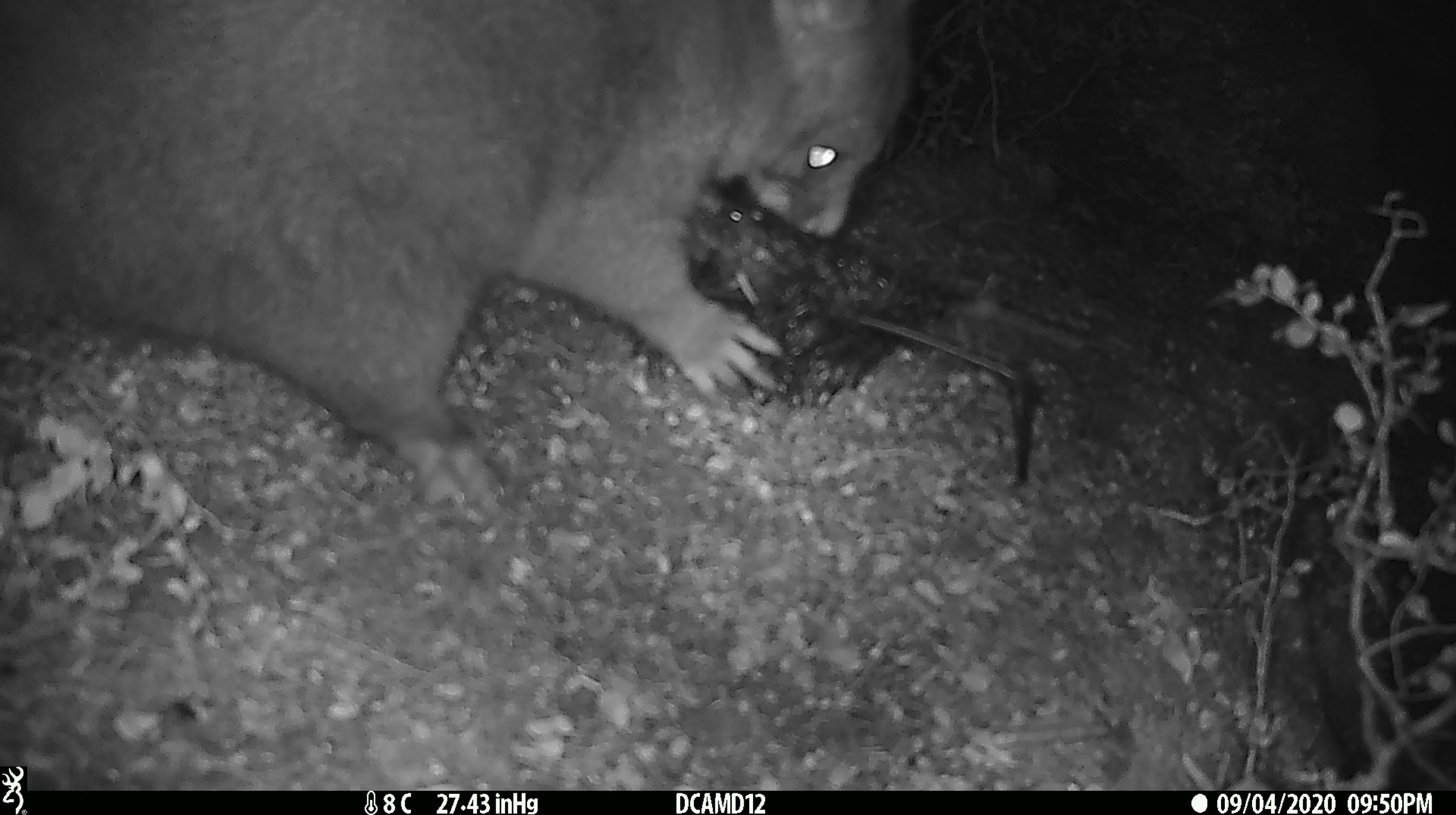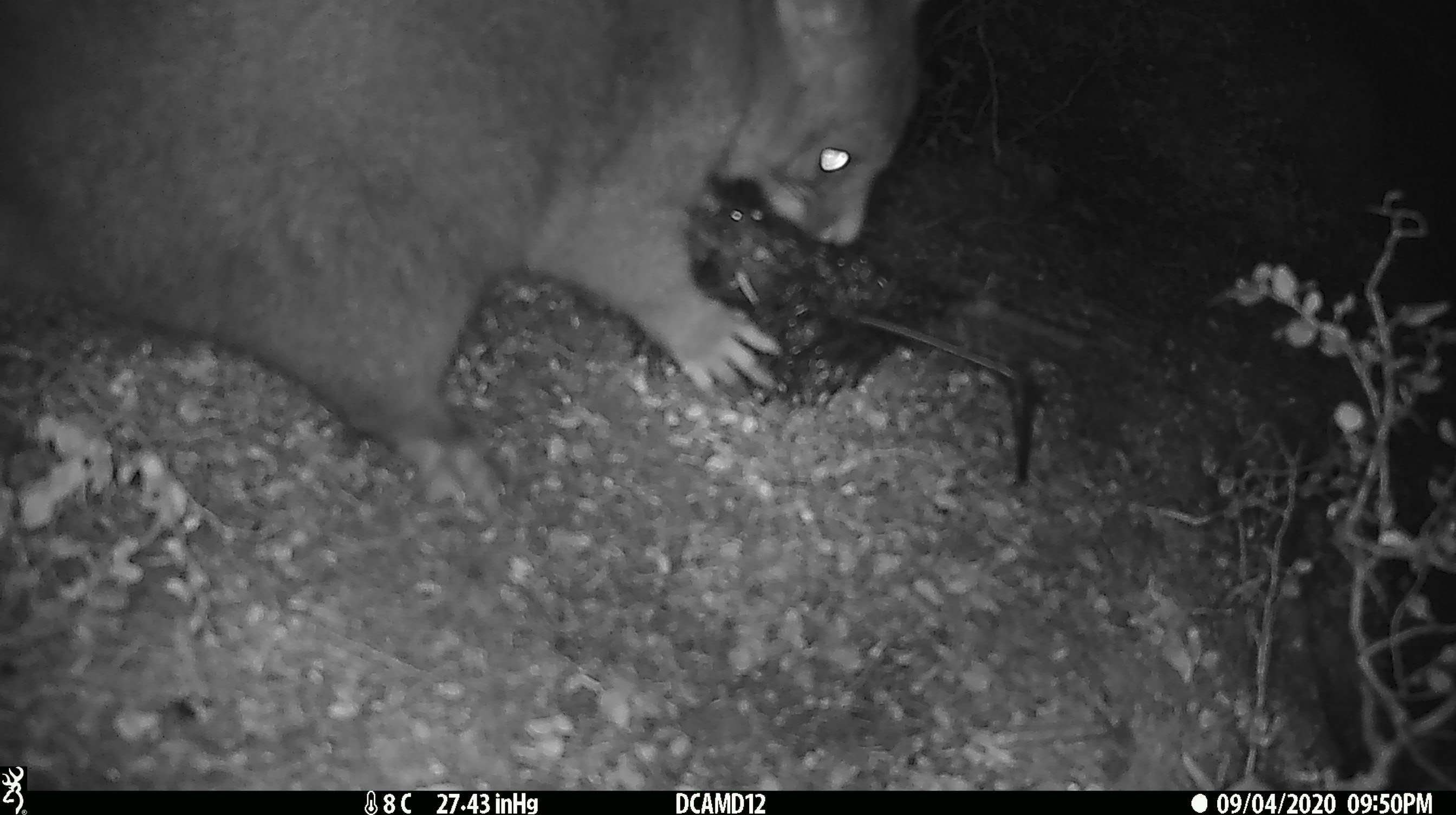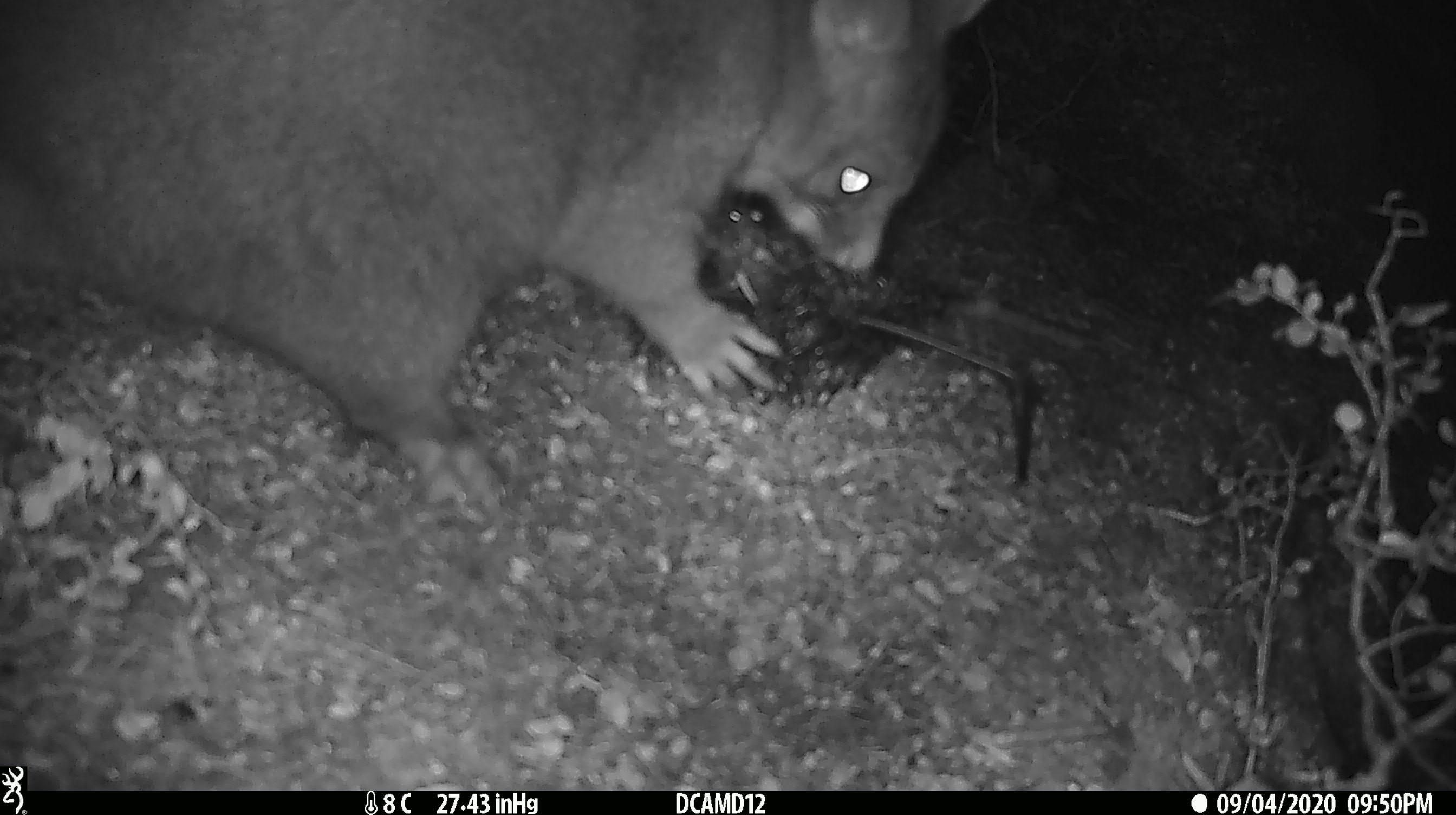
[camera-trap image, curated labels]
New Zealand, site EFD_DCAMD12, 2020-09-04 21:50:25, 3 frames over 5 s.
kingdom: Animalia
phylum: Chordata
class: Mammalia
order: Diprotodontia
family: Phalangeridae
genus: Trichosurus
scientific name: Trichosurus vulpecula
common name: common brushtail possum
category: possum